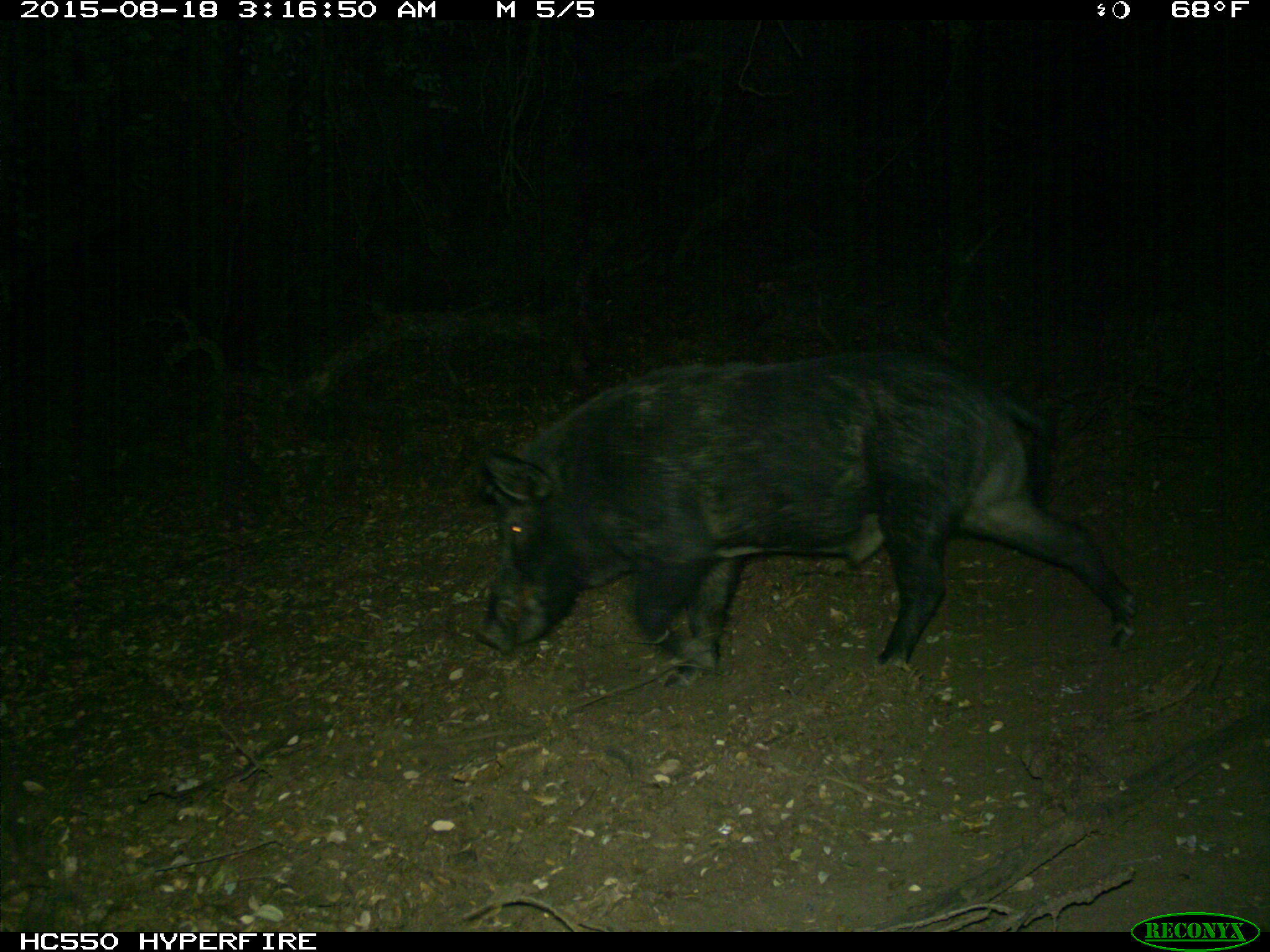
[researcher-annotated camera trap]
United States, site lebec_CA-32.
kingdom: Animalia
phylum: Chordata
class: Mammalia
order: Artiodactyla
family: Suidae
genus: Sus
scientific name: Sus scrofa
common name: wild boar